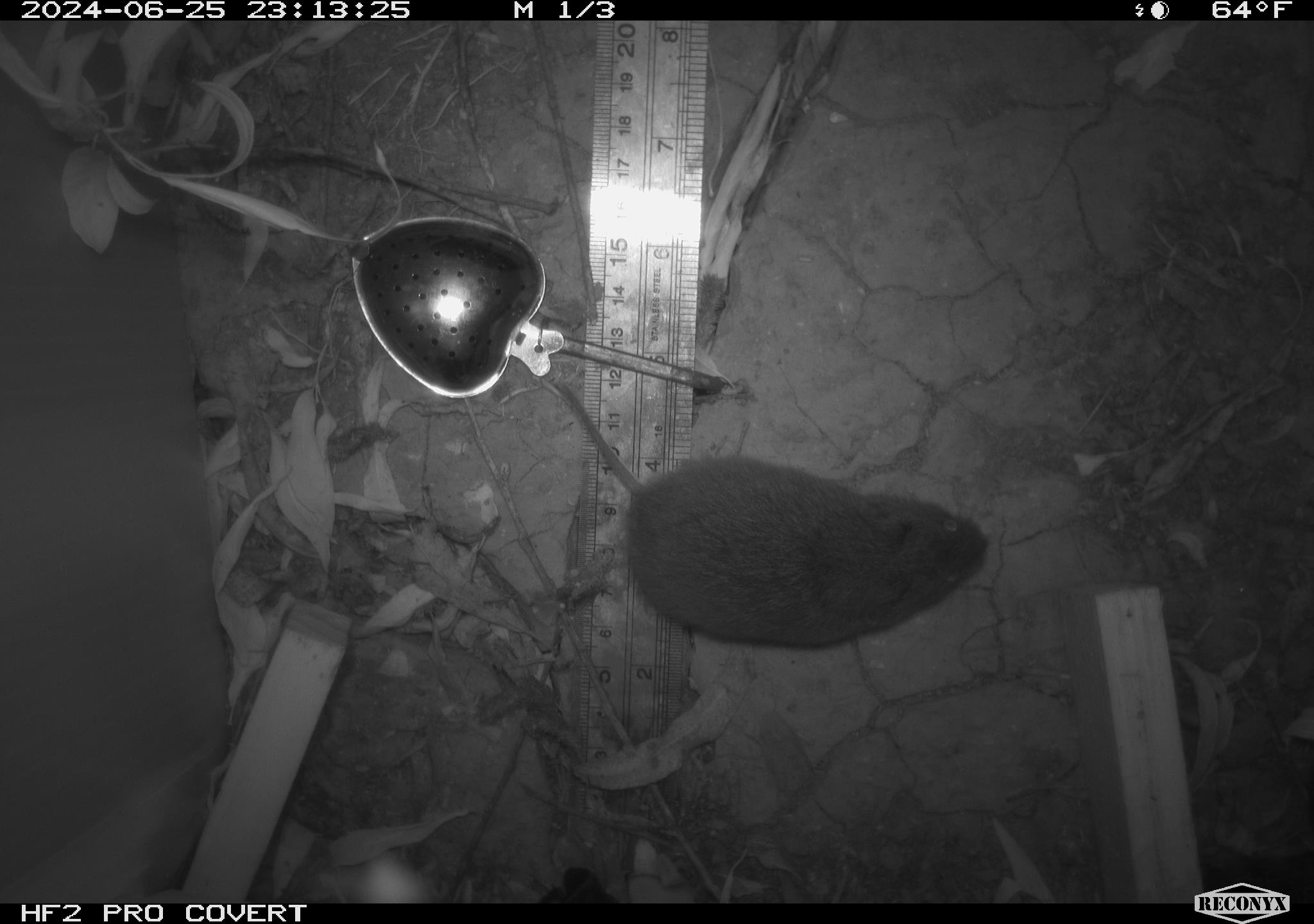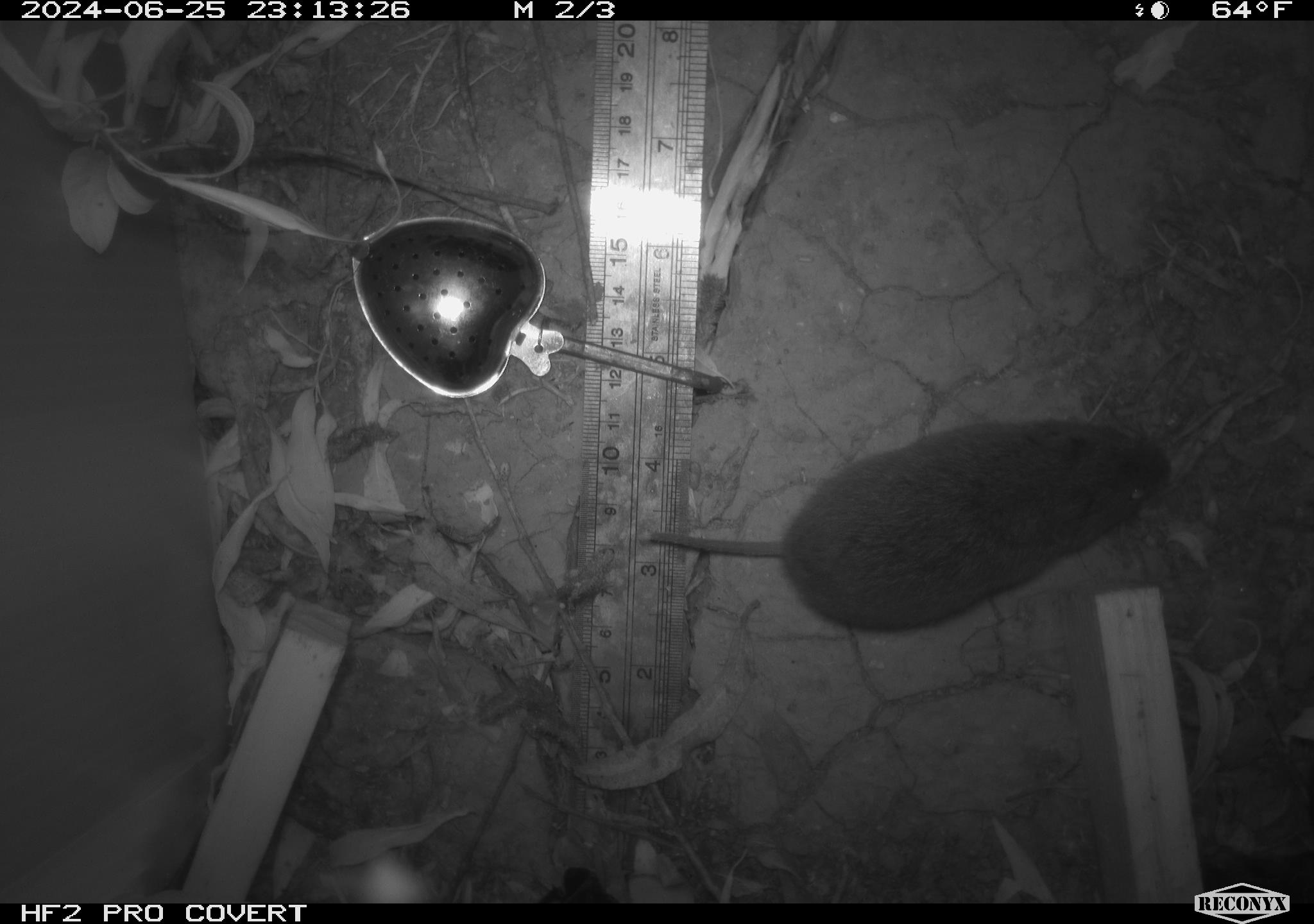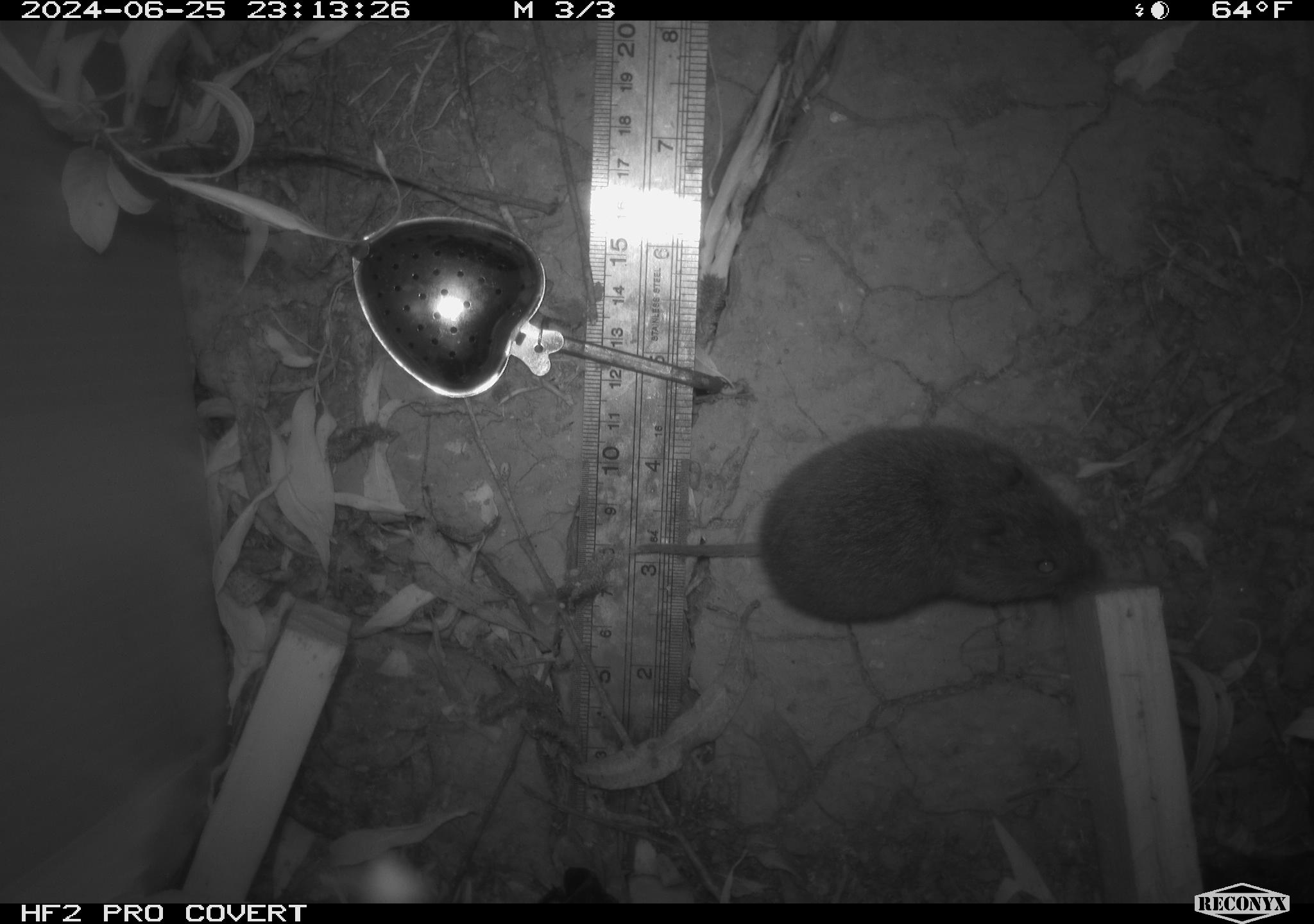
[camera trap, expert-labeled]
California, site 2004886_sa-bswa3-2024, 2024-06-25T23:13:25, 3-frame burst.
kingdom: Animalia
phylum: Chordata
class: Mammalia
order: Rodentia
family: Cricetidae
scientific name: Arvicolinae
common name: voles, lemmings, and muskrats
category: arvicolinae subfamily